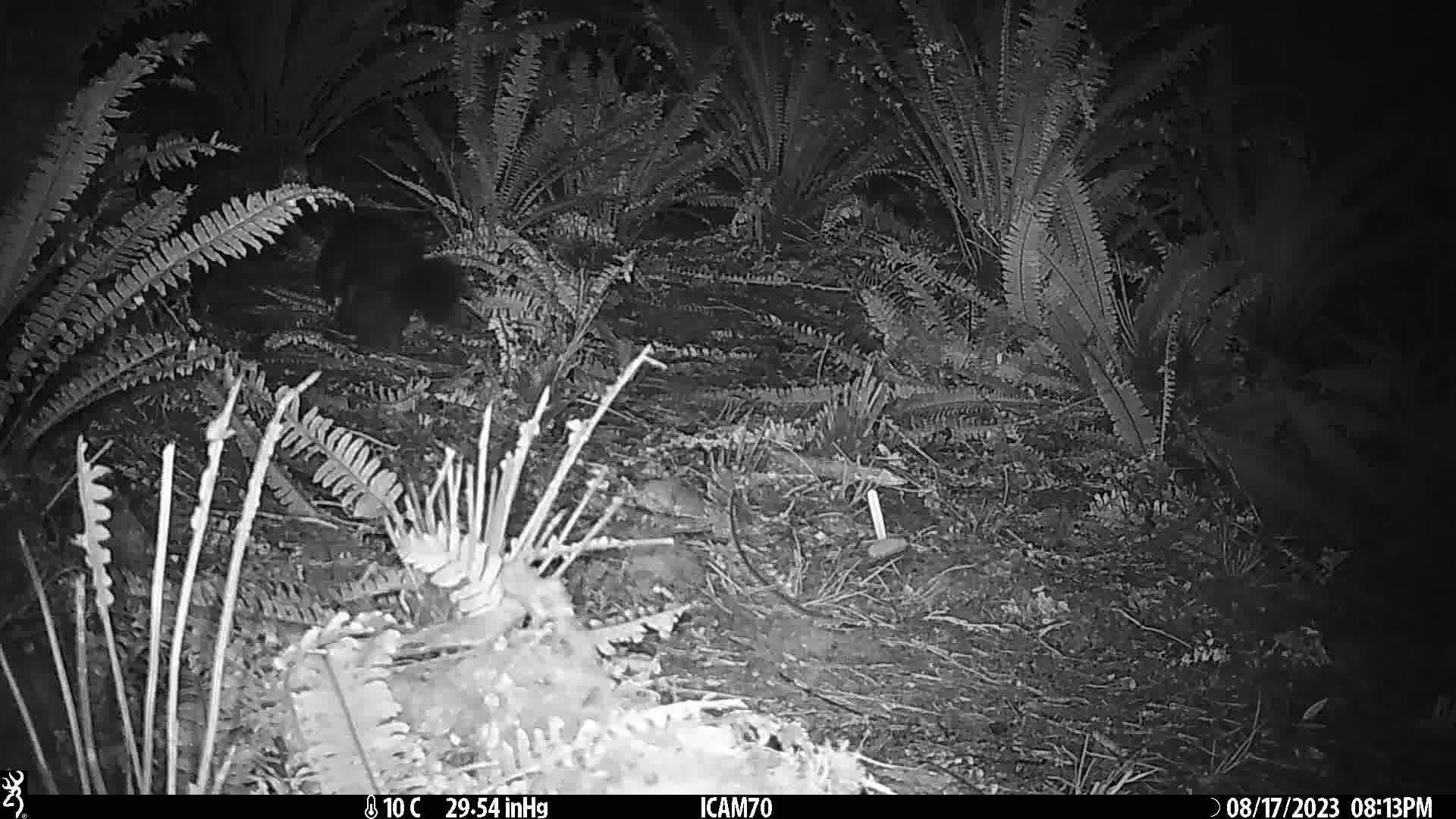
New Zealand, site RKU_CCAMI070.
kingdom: Animalia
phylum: Chordata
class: Mammalia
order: Diprotodontia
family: Phalangeridae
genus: Trichosurus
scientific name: Trichosurus vulpecula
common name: common brushtail possum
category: possum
Possum (common brushtail possum) (Trichosurus vulpecula).